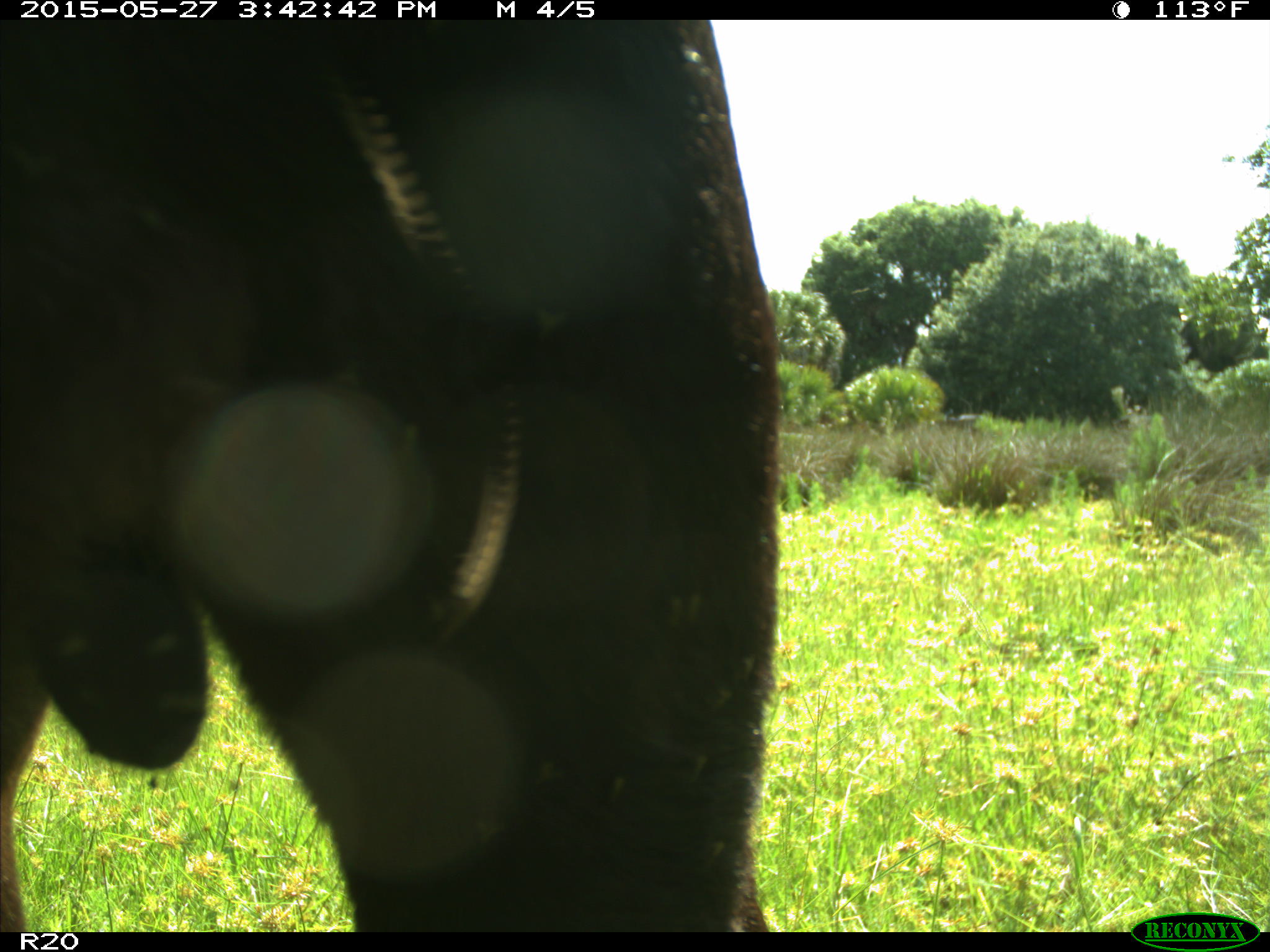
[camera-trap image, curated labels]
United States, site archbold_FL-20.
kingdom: Animalia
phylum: Chordata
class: Mammalia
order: Artiodactyla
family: Bovidae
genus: Bos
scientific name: Bos taurus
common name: domestic cow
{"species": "Bos taurus (domestic cow)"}